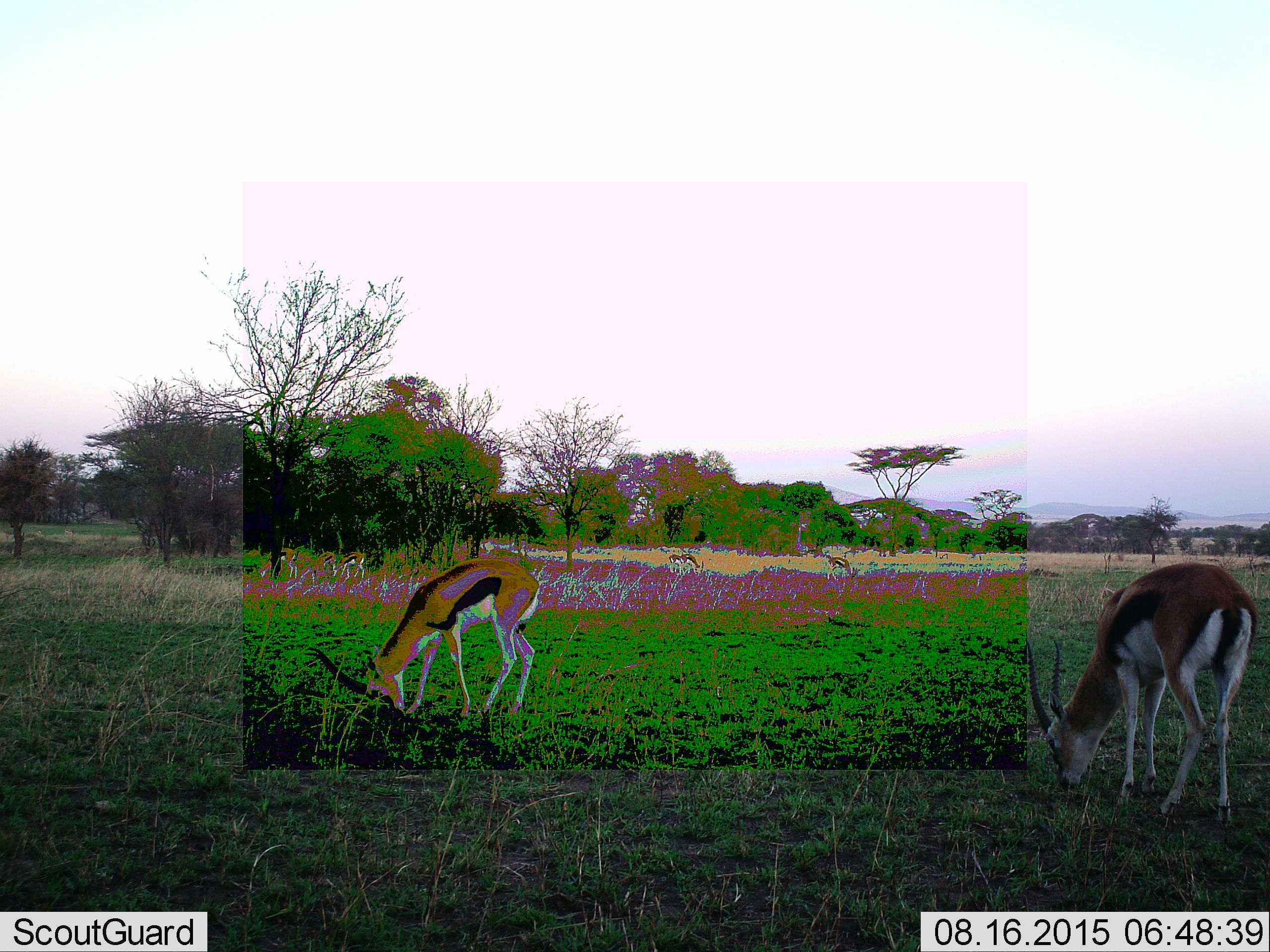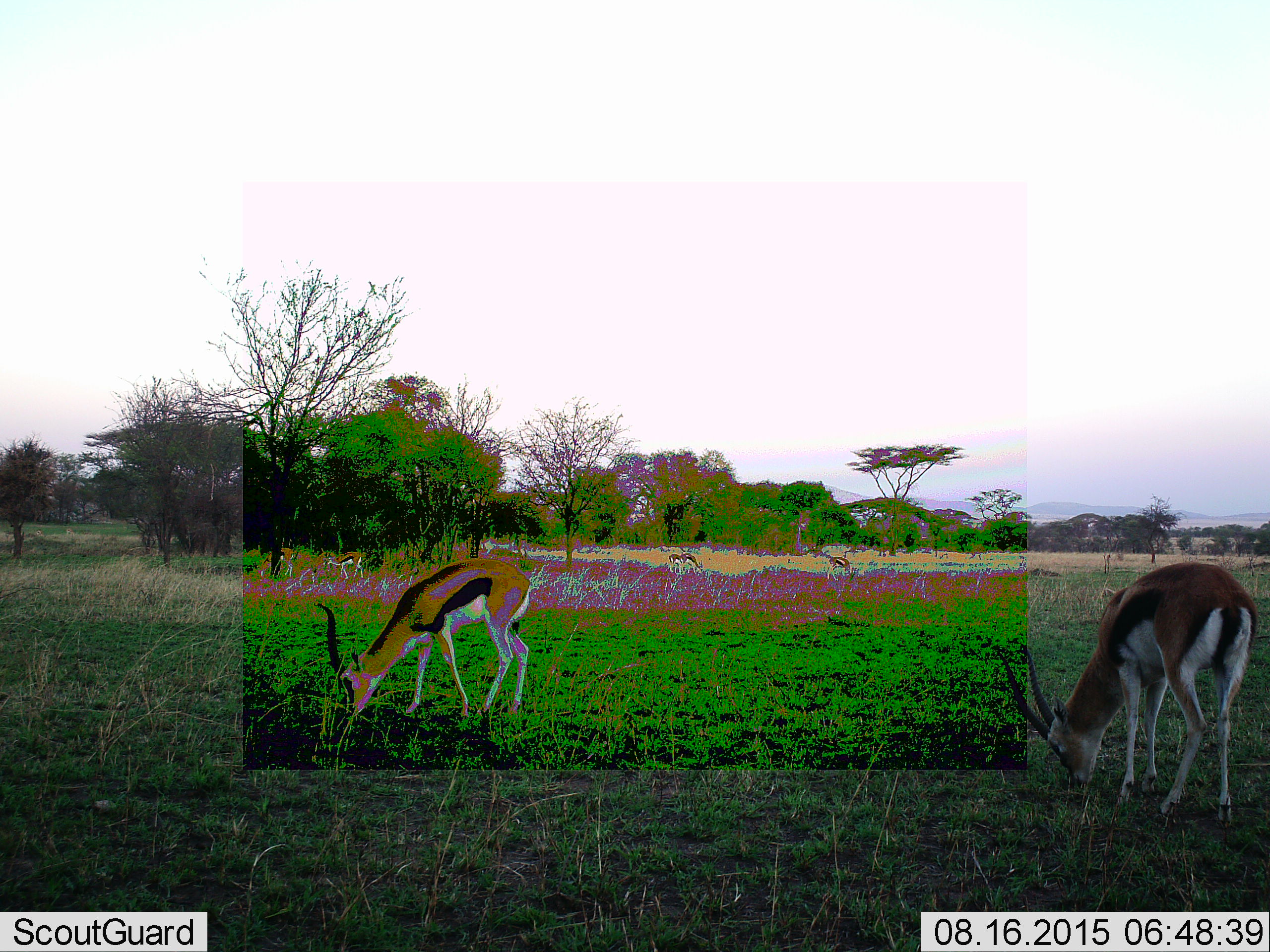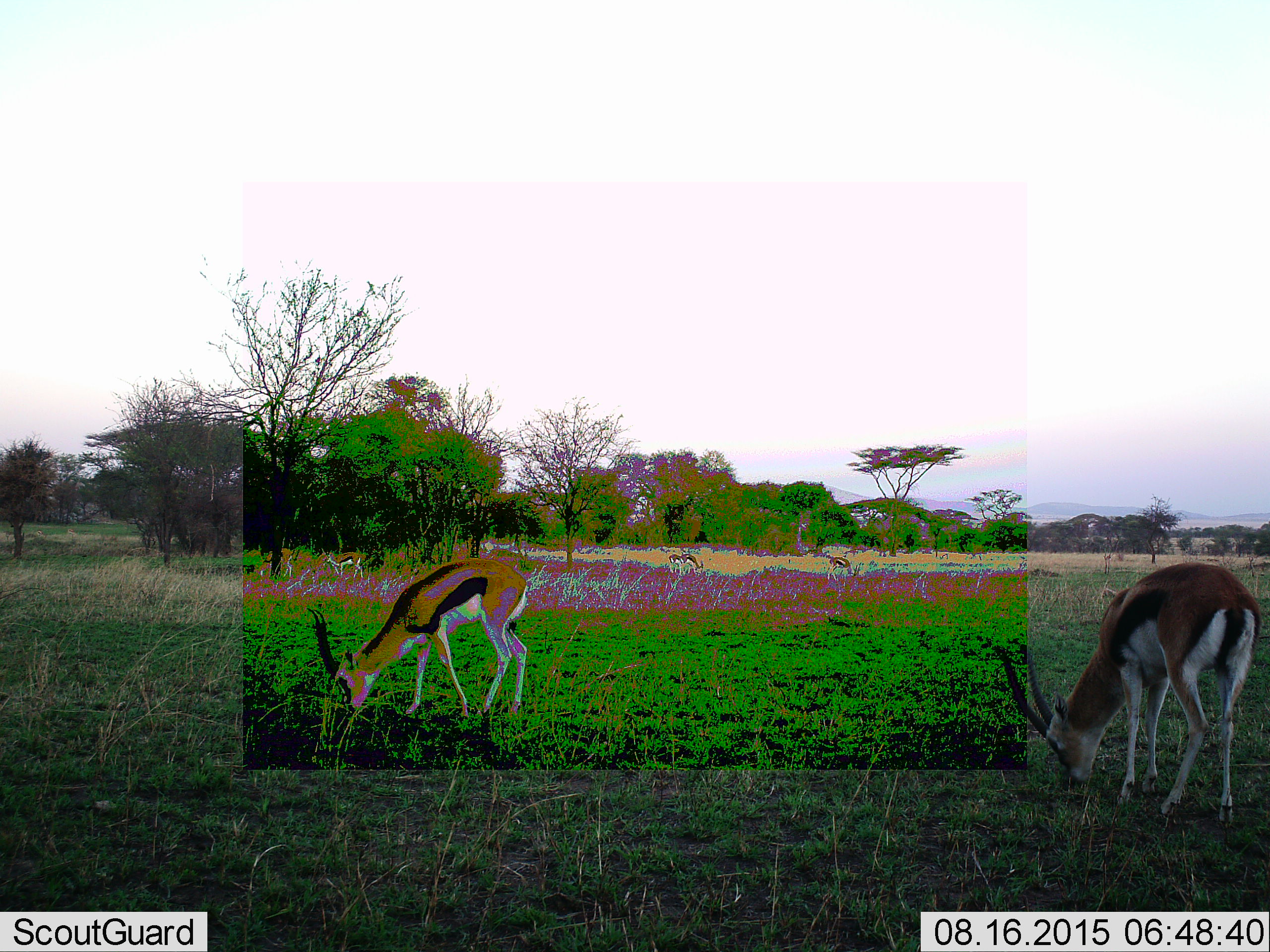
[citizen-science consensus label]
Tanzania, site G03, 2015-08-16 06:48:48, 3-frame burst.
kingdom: Animalia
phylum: Chordata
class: Mammalia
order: Artiodactyla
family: Bovidae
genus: Eudorcas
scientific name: Eudorcas thomsonii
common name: thomson's gazelle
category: gazellethomsons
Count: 4.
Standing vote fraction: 29%.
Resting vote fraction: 0%.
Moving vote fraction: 12%.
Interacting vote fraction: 0%.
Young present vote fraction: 6%.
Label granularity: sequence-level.